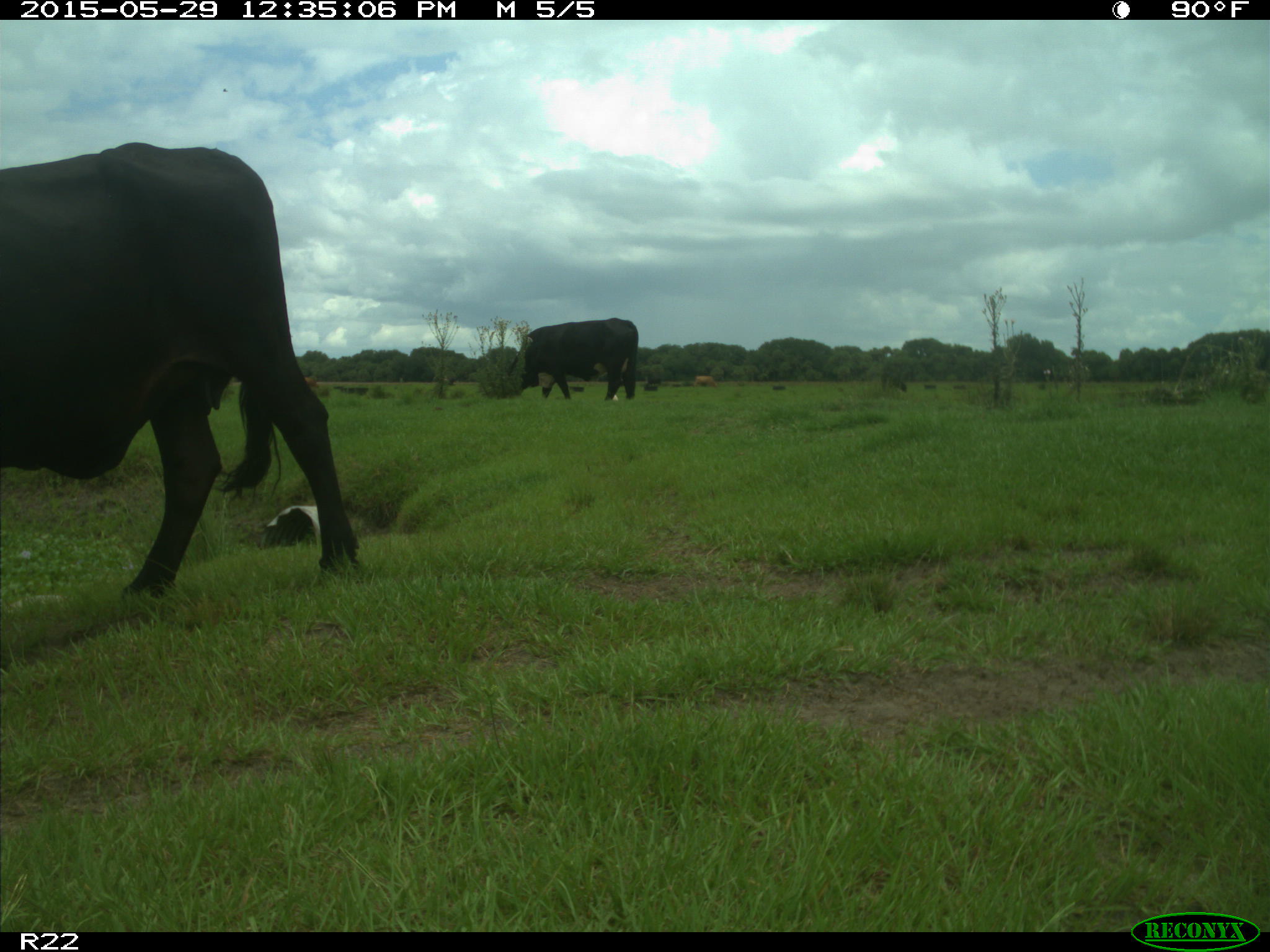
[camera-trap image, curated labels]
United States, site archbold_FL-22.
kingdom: Animalia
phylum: Chordata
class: Mammalia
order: Artiodactyla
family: Bovidae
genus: Bos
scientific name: Bos taurus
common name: domestic cow